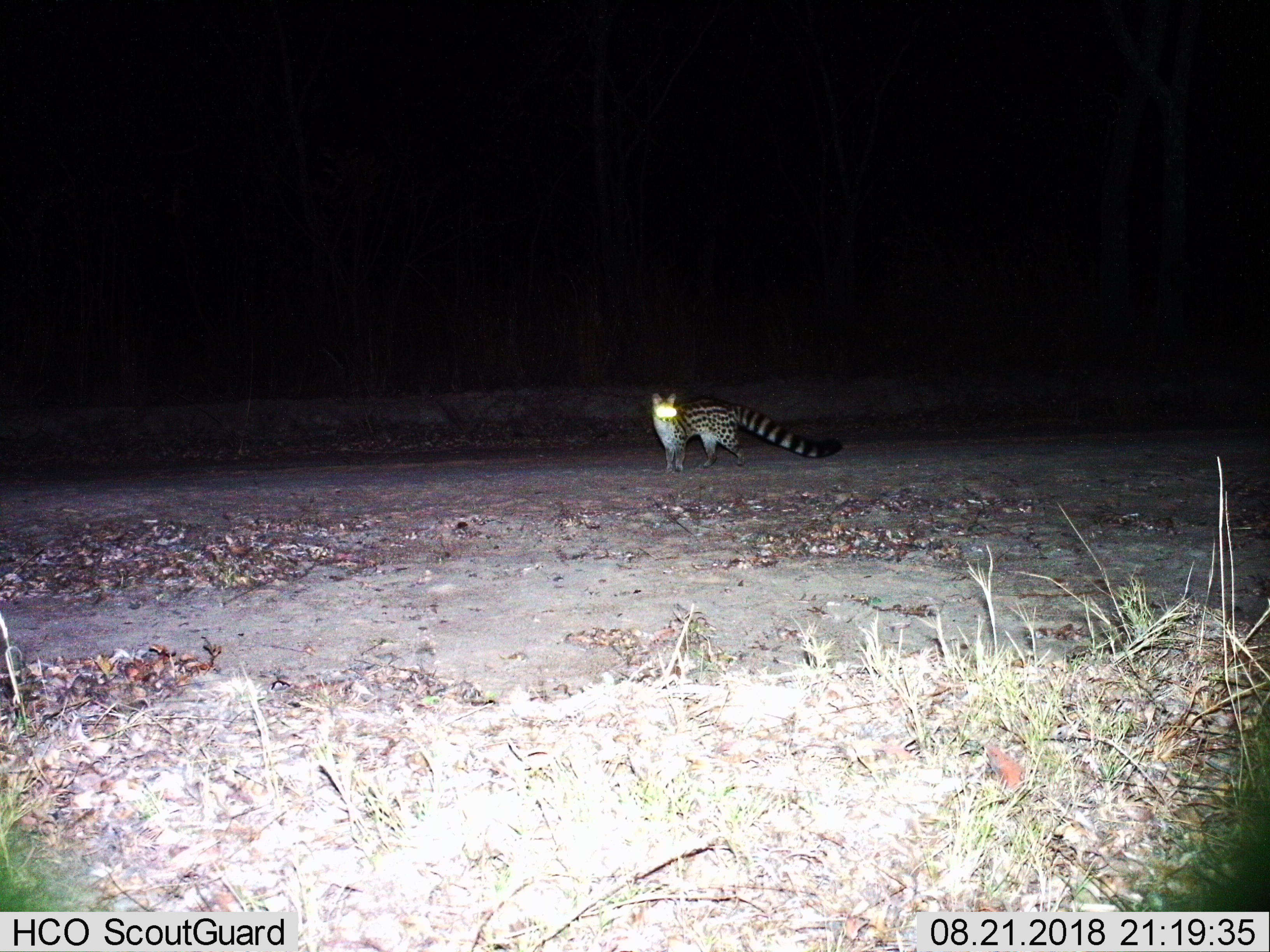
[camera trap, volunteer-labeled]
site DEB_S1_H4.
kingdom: Animalia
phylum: Chordata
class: Mammalia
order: Carnivora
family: Viverridae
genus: Genetta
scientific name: Genetta genetta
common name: small-spotted genet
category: genetcommonsmallspotted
Genetcommonsmallspotted (small-spotted genet) (Genetta genetta), count 1. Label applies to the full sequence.